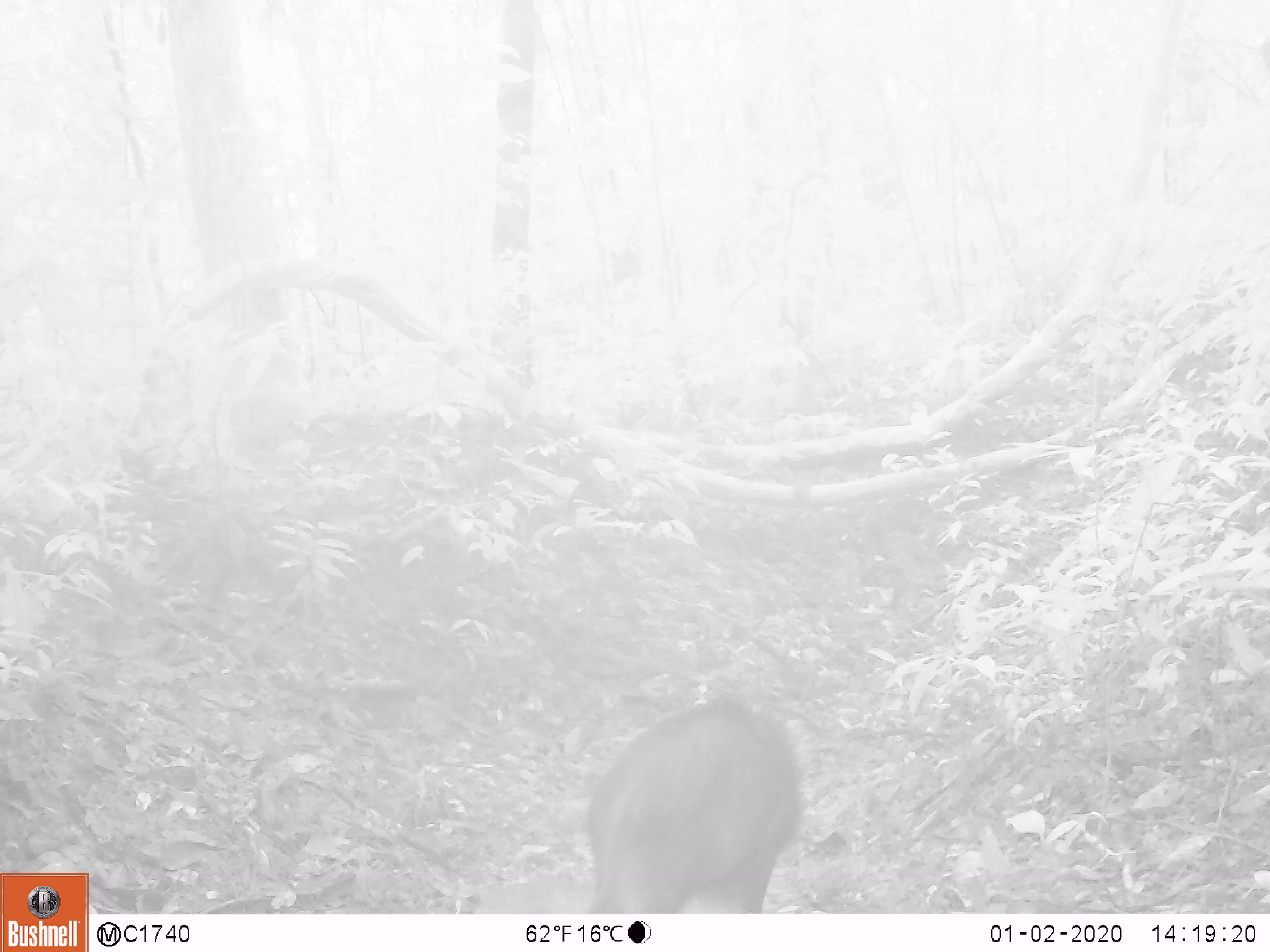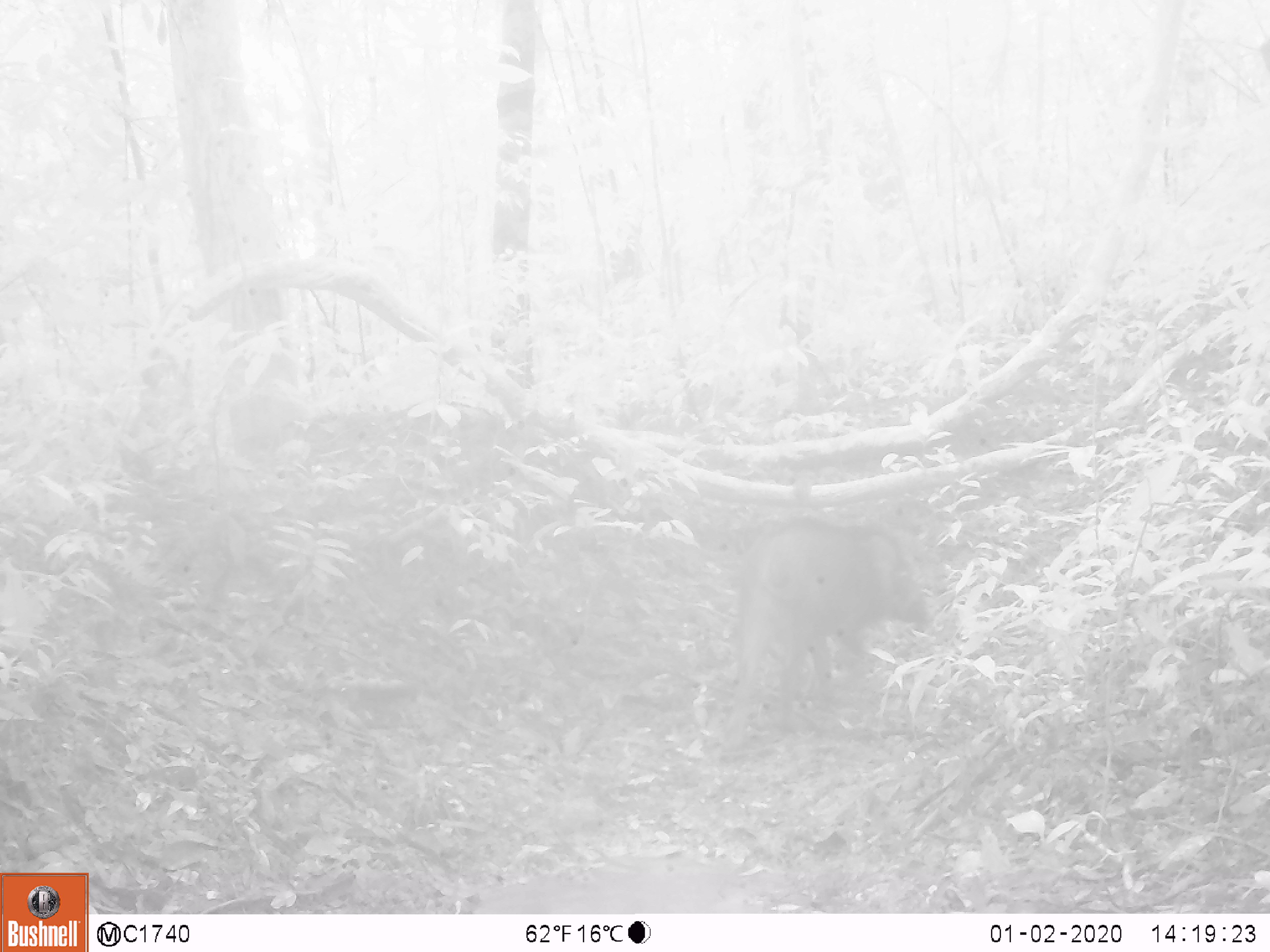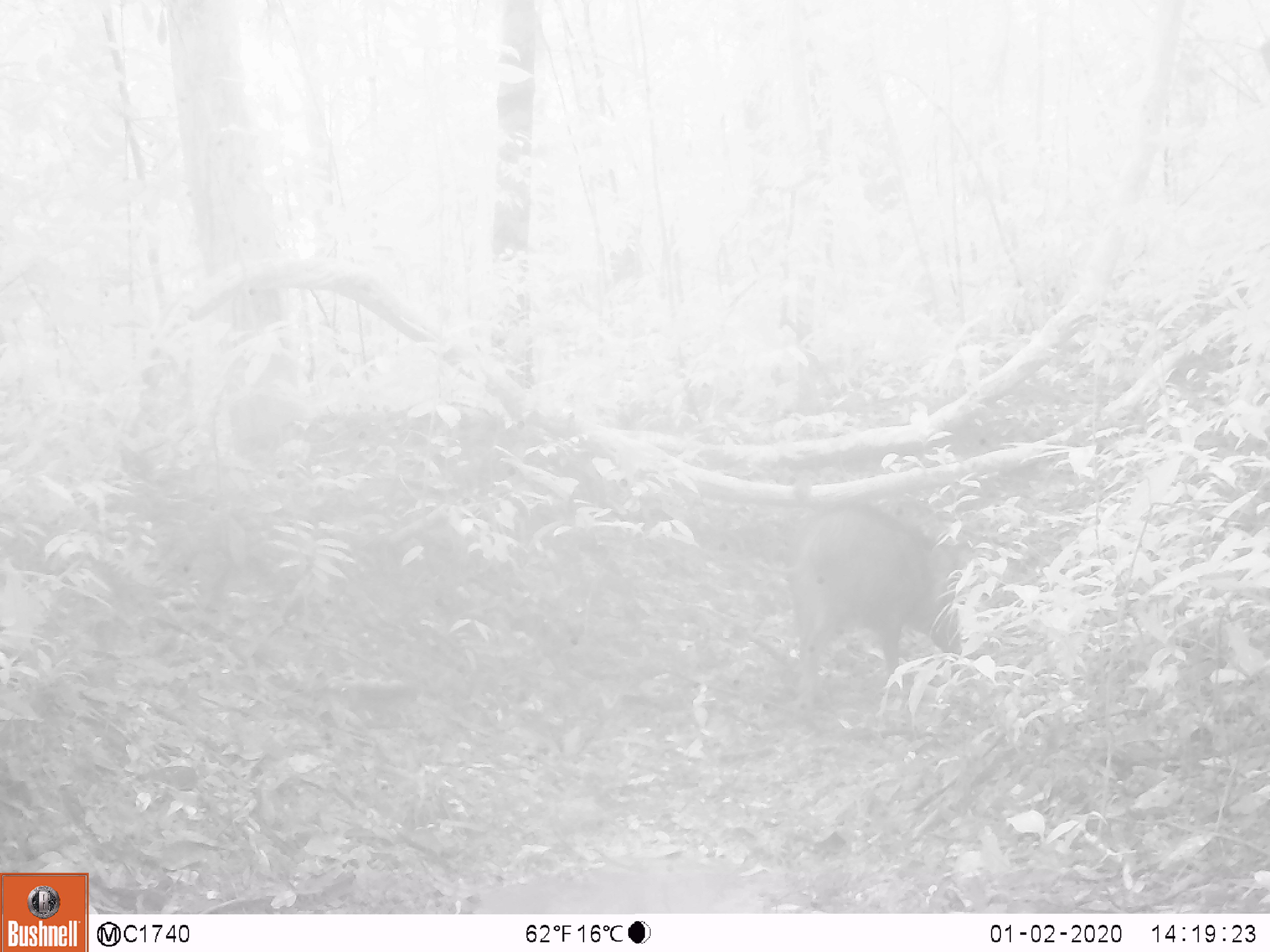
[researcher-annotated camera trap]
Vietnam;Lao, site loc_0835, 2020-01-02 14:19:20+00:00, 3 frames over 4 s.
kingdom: Animalia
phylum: Chordata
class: Mammalia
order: Artiodactyla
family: Suidae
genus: Sus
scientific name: Sus scrofa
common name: eurasian wild pig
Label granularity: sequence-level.